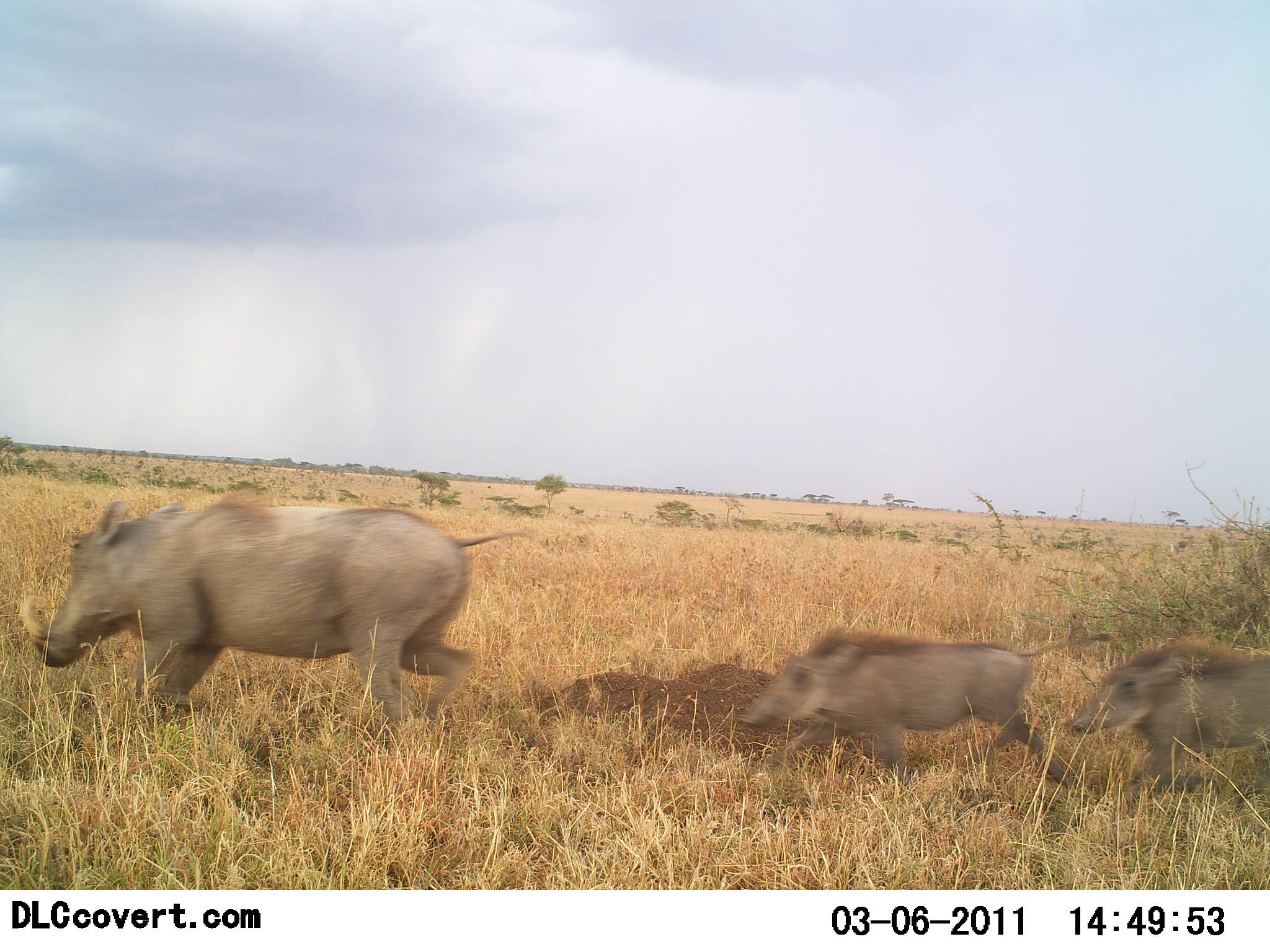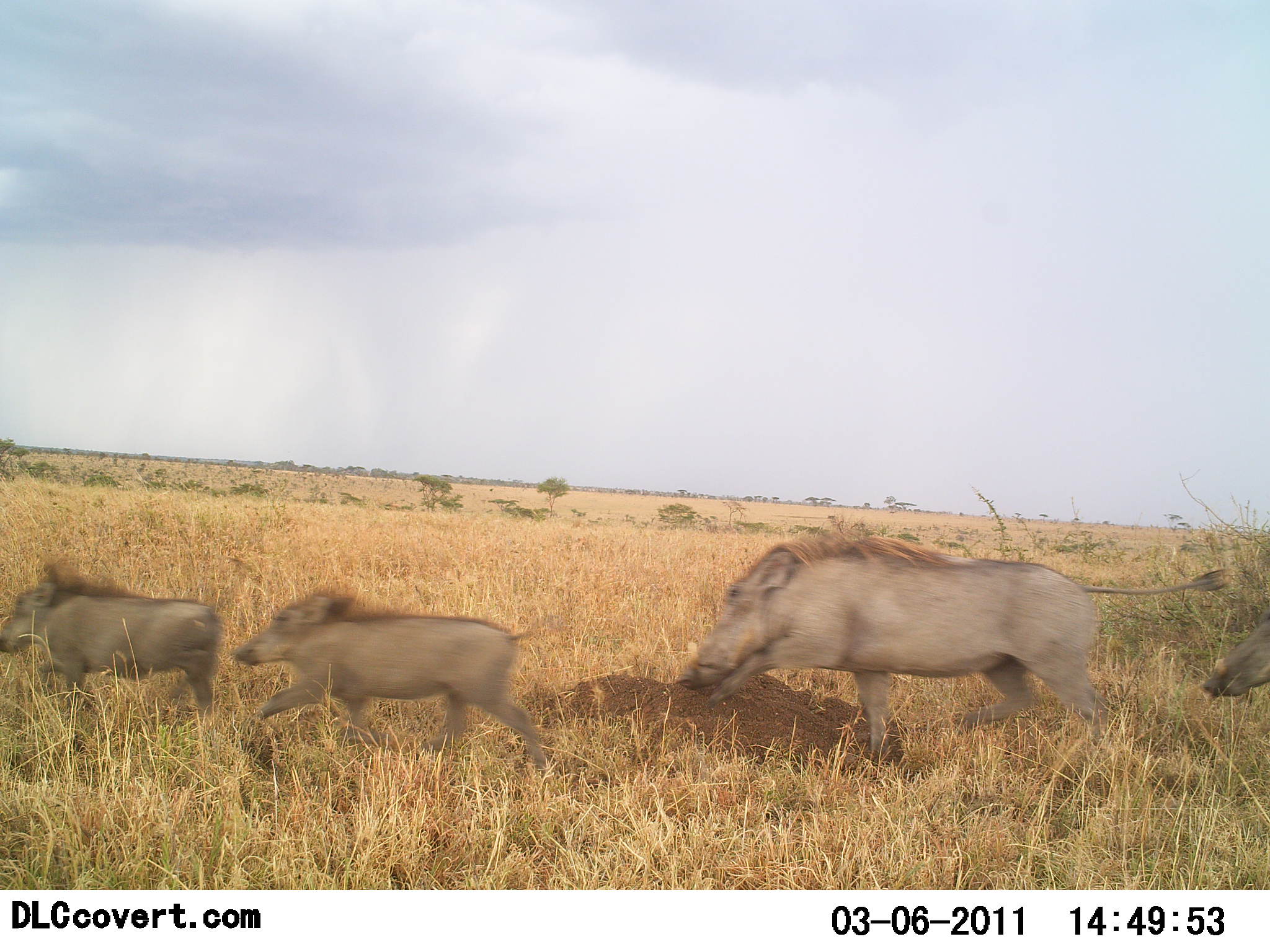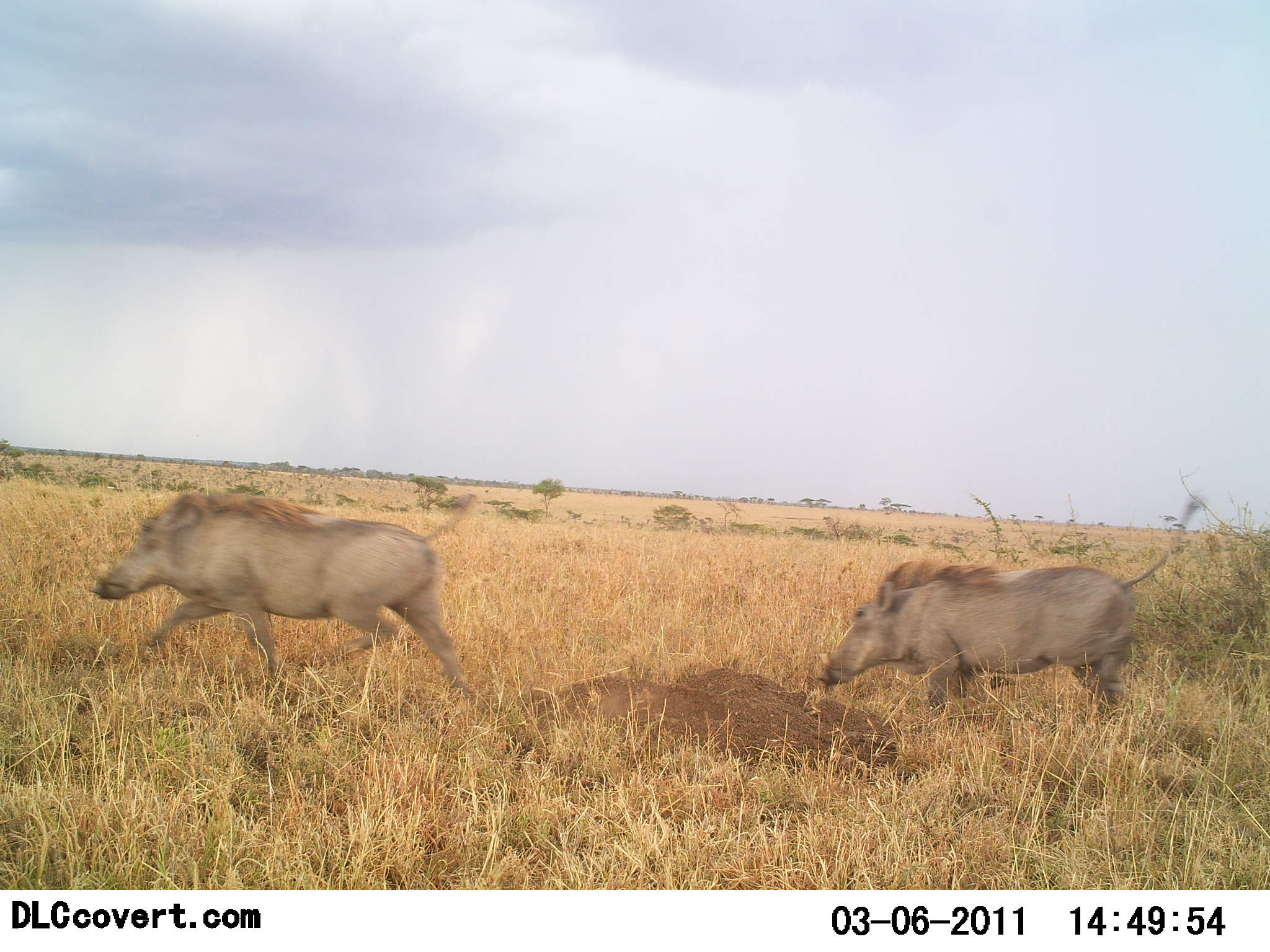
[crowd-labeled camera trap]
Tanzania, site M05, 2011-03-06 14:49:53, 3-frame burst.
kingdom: Animalia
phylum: Chordata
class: Mammalia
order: Artiodactyla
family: Suidae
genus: Phacochoerus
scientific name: Phacochoerus africanus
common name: warthog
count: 5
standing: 0%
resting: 0%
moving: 100%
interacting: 0%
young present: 92%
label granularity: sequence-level